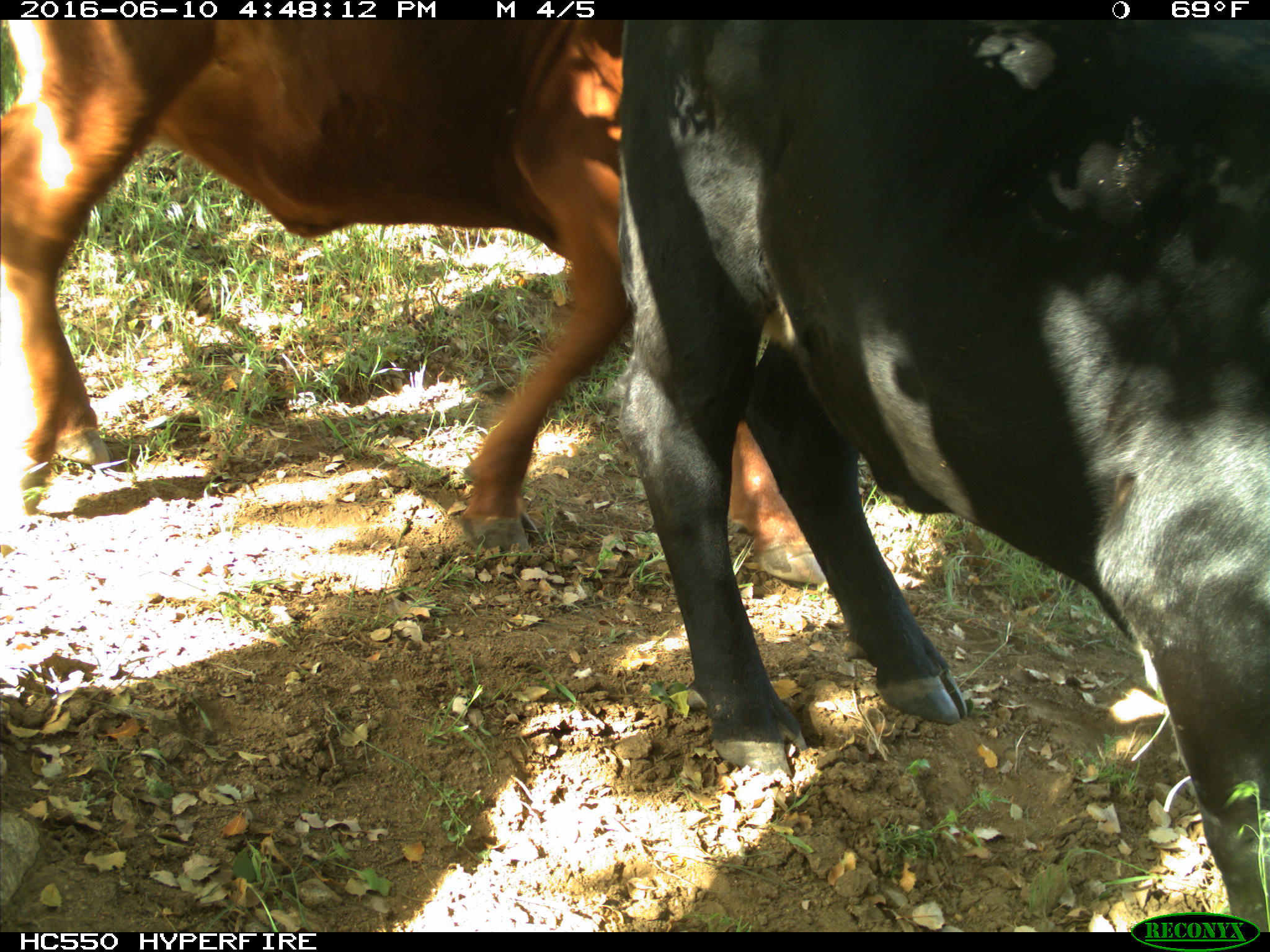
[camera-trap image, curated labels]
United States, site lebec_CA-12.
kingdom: Animalia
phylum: Chordata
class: Mammalia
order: Artiodactyla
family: Bovidae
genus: Bos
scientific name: Bos taurus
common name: domestic cow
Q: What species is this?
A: Bos taurus (domestic cow).